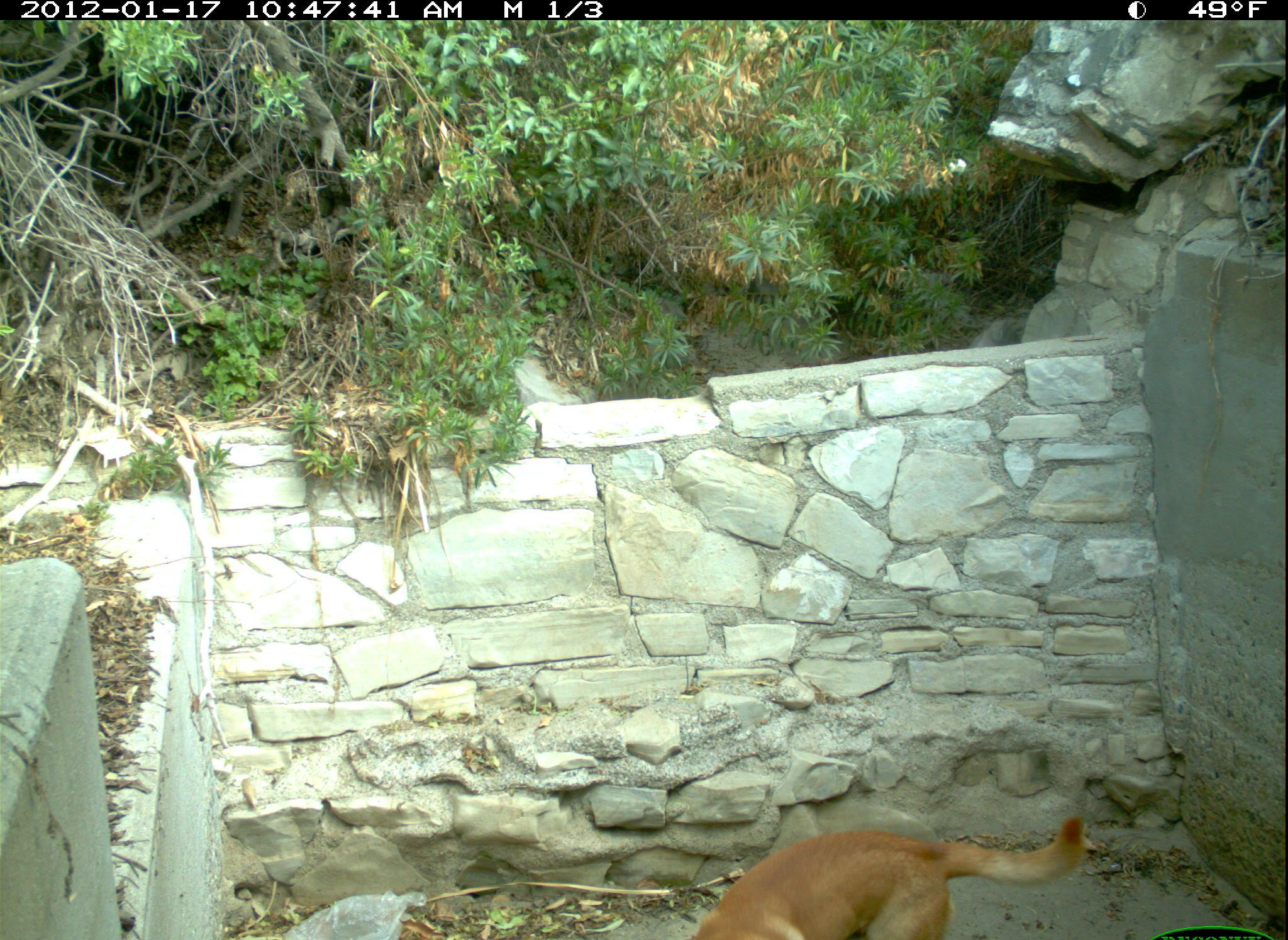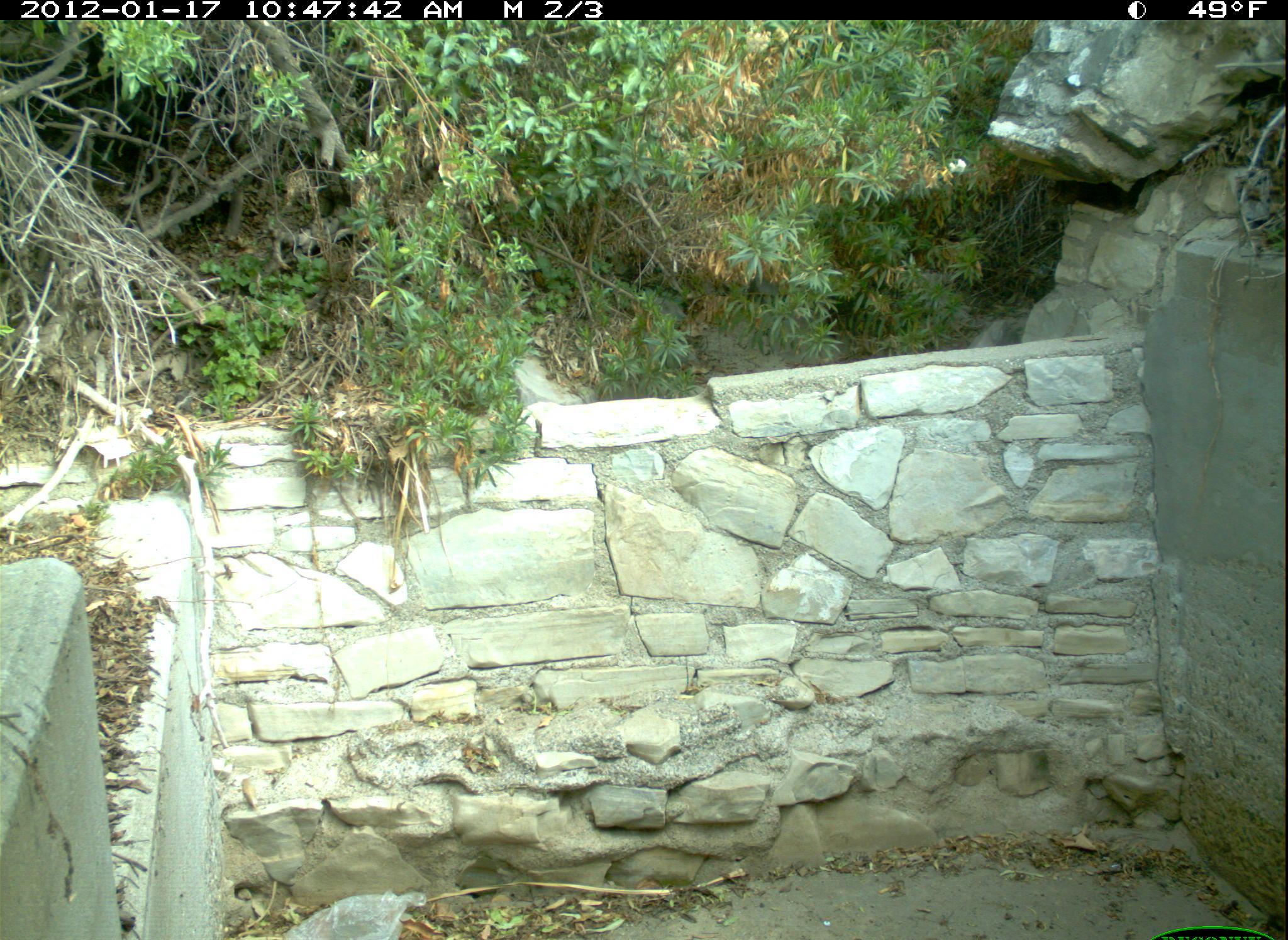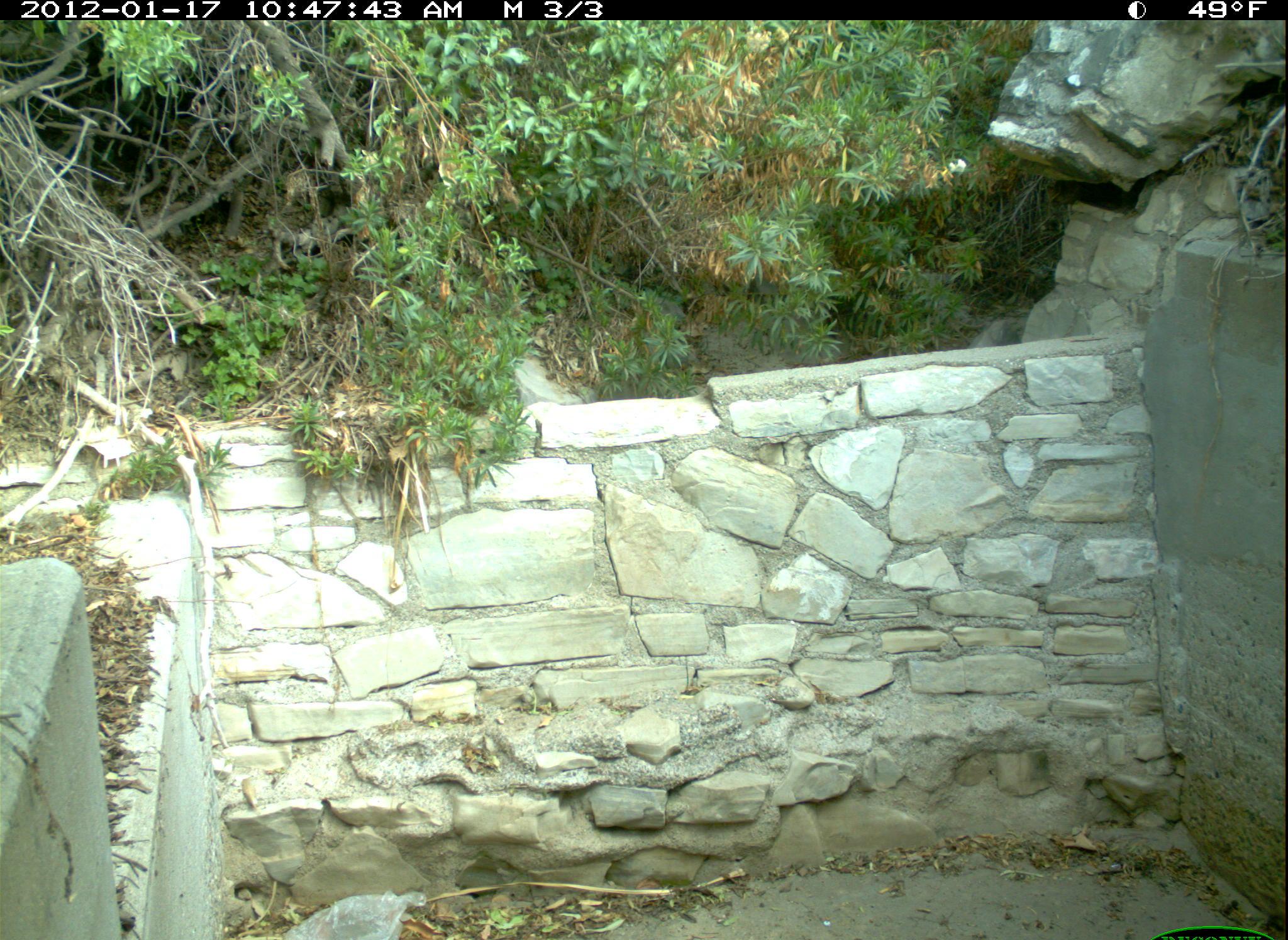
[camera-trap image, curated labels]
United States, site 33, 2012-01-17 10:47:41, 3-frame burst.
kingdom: Animalia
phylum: Chordata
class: Mammalia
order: Carnivora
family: Canidae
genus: Canis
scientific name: Canis familiaris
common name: domestic dog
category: dog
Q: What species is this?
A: Dog (domestic dog) (Canis familiaris).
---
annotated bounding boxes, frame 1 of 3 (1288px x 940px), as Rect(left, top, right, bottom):
dog: Rect(667, 762, 1111, 940)